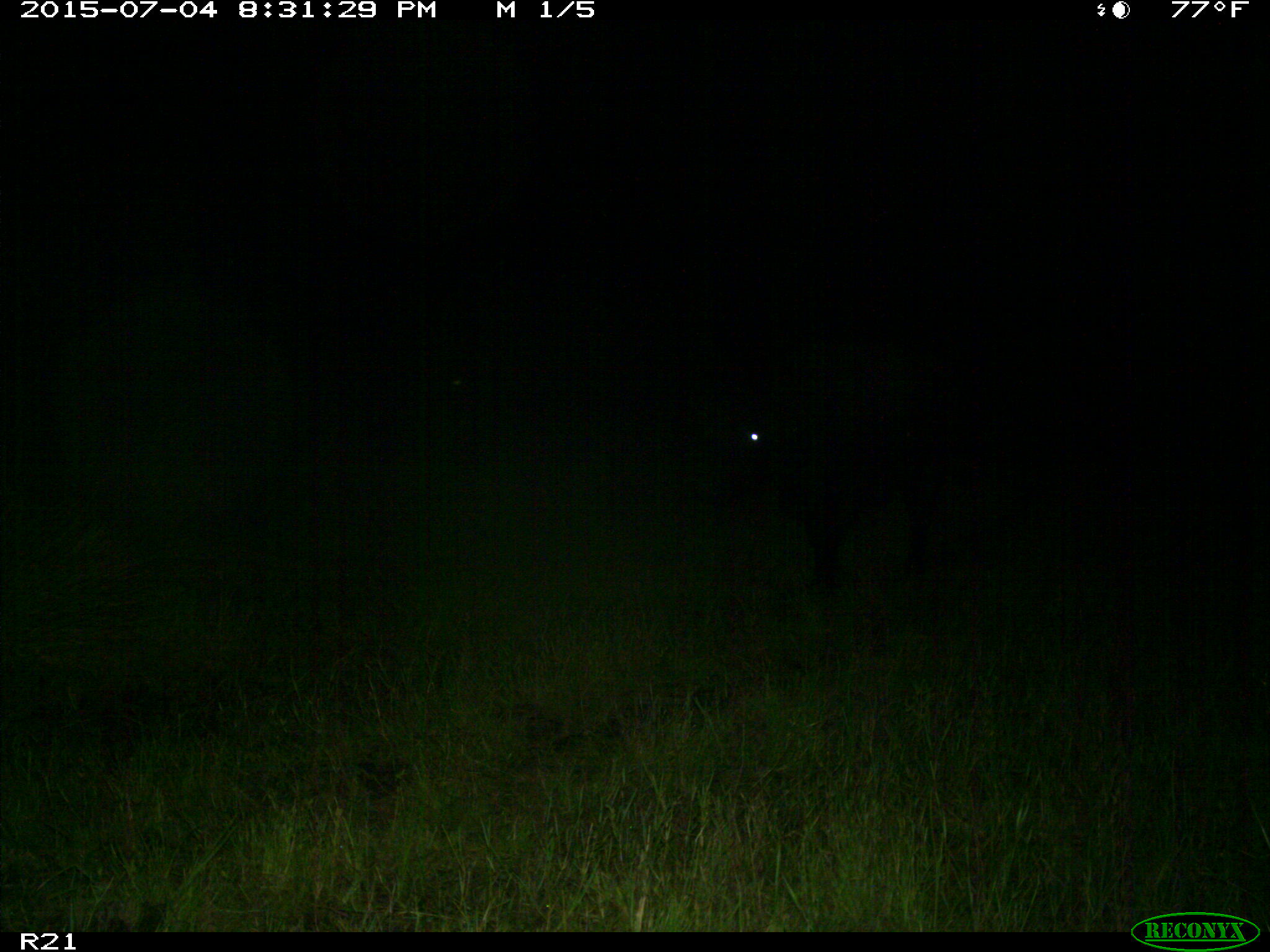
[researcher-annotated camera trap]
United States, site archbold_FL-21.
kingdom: Animalia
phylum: Chordata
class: Mammalia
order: Artiodactyla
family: Bovidae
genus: Bos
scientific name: Bos taurus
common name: domestic cow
Bos taurus (domestic cow).